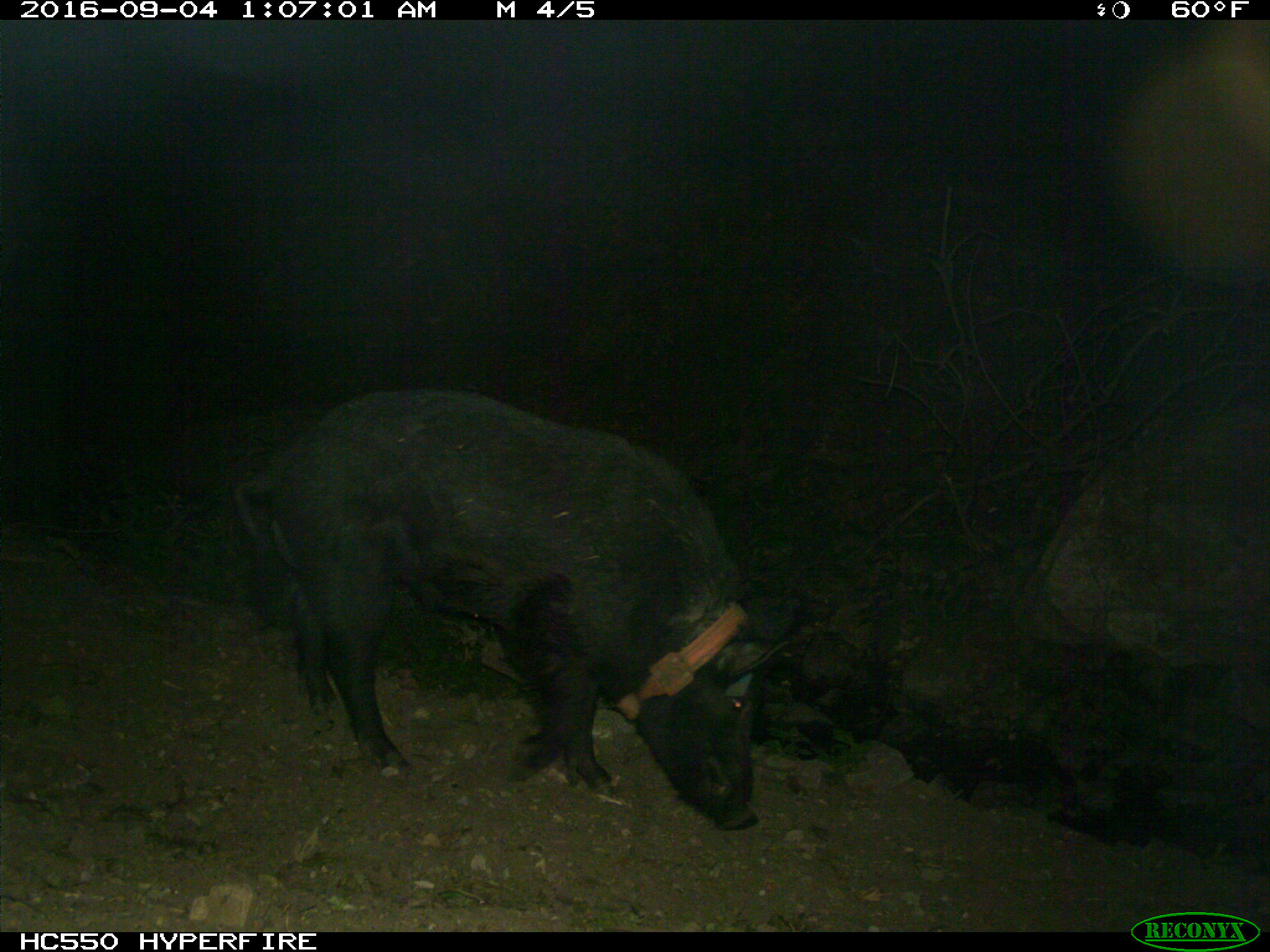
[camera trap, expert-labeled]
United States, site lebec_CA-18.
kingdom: Animalia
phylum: Chordata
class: Mammalia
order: Artiodactyla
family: Suidae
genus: Sus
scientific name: Sus scrofa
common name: wild boar